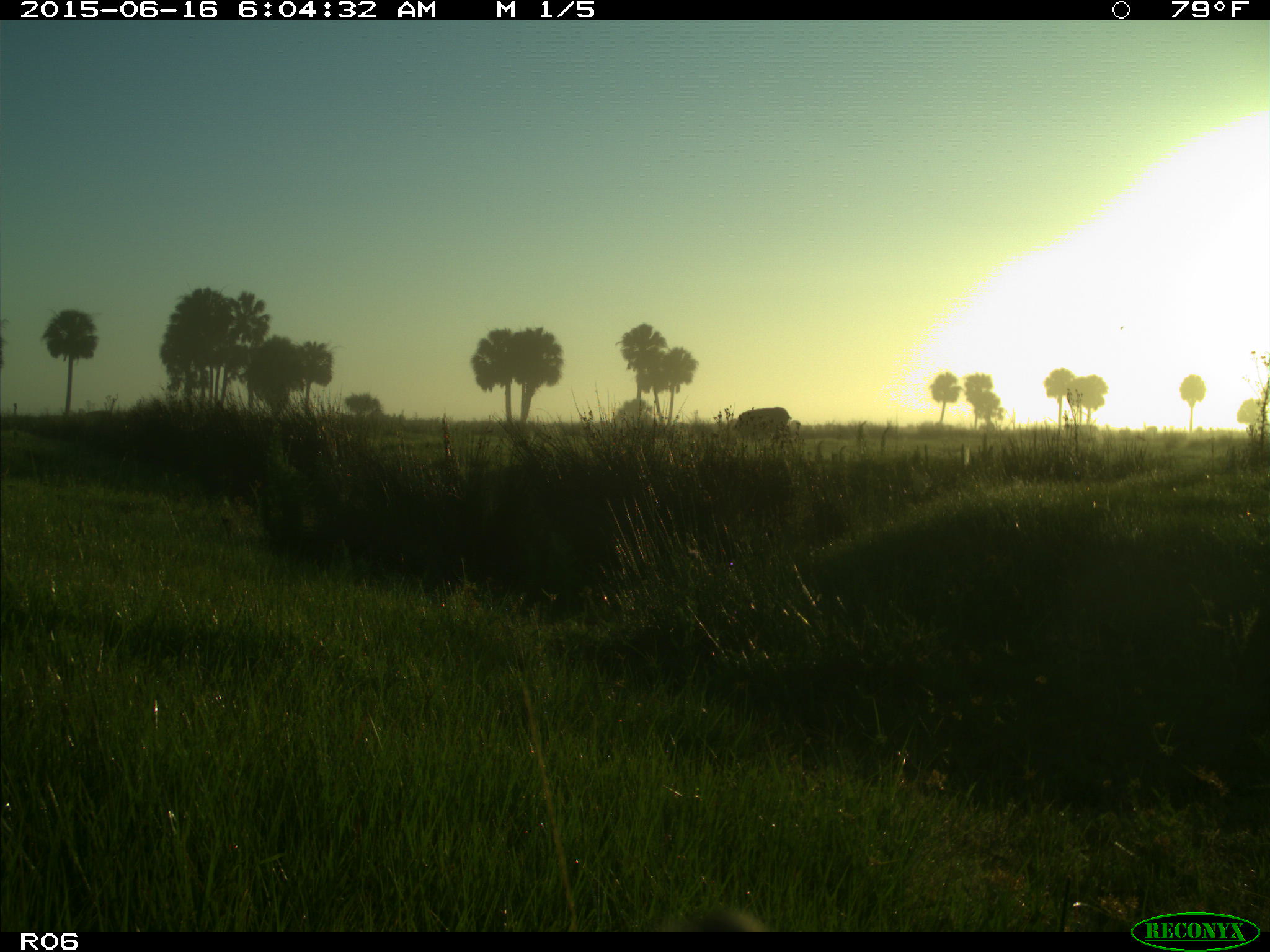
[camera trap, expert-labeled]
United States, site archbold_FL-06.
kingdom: Animalia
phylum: Chordata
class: Mammalia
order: Artiodactyla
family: Bovidae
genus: Bos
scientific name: Bos taurus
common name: domestic cow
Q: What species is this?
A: Bos taurus (domestic cow).